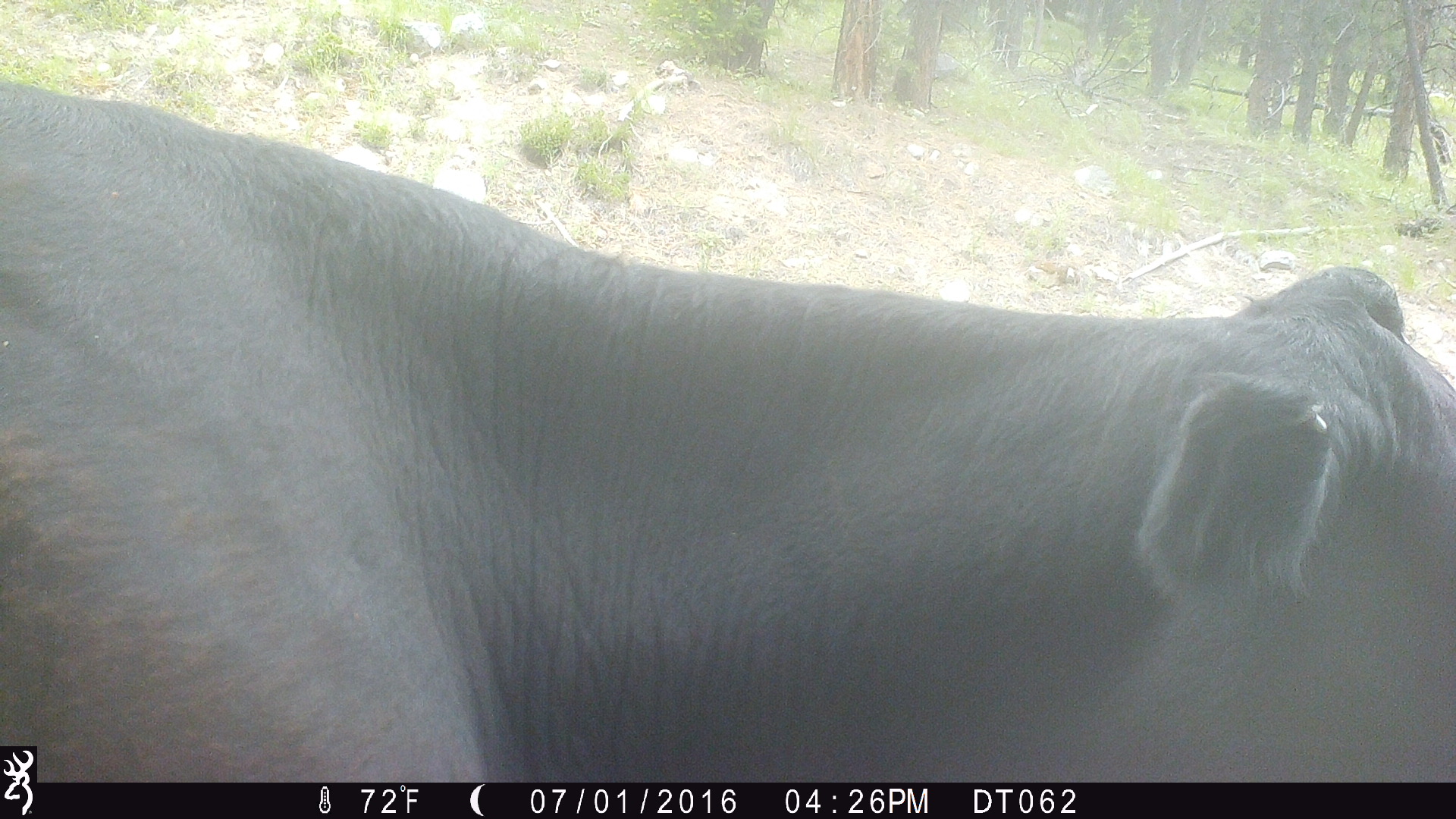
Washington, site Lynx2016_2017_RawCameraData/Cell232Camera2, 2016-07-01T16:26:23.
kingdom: Animalia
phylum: Chordata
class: Mammalia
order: Artiodactyla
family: Bovidae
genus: Bos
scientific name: Bos taurus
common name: domestic cattle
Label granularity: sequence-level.